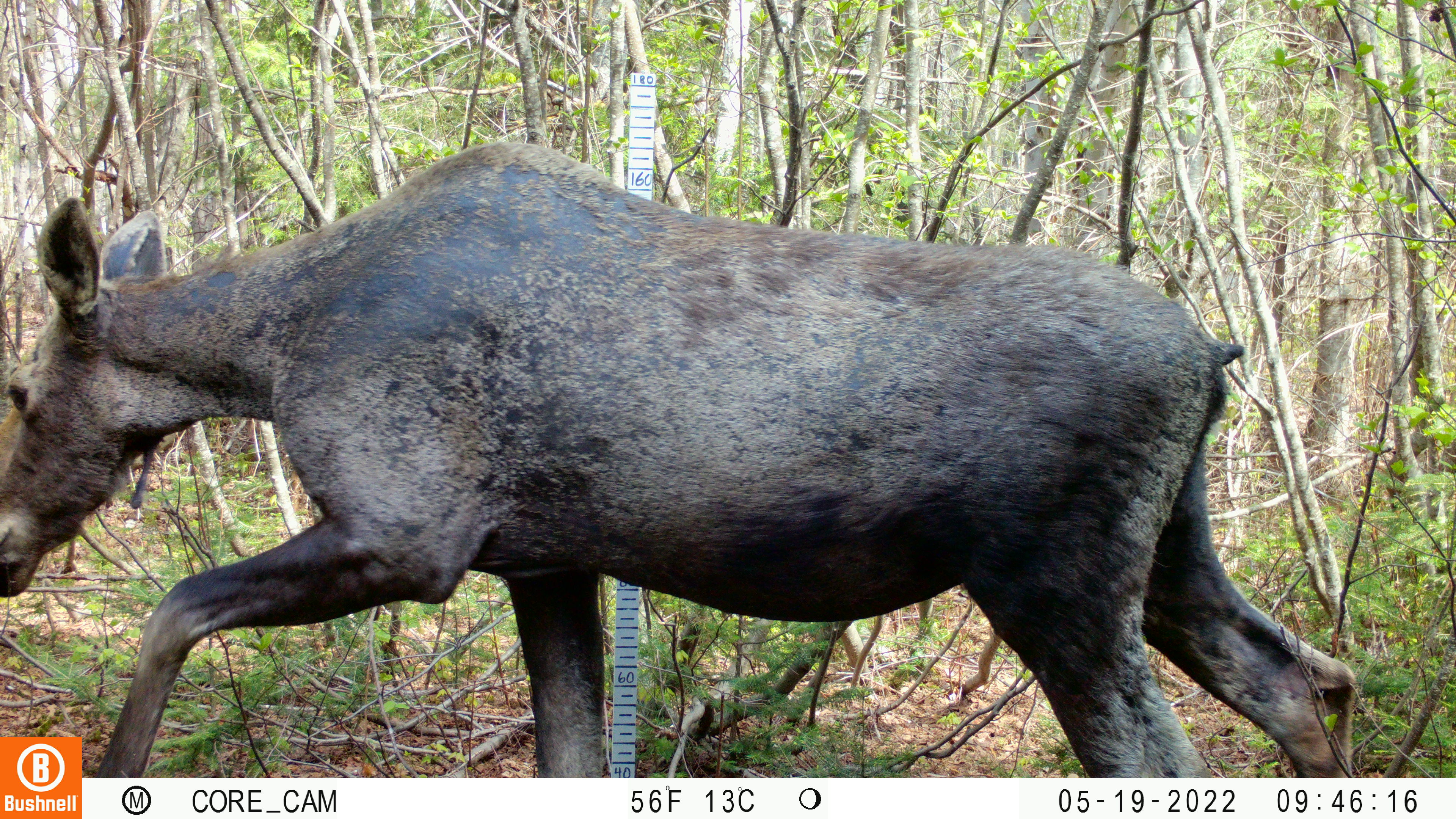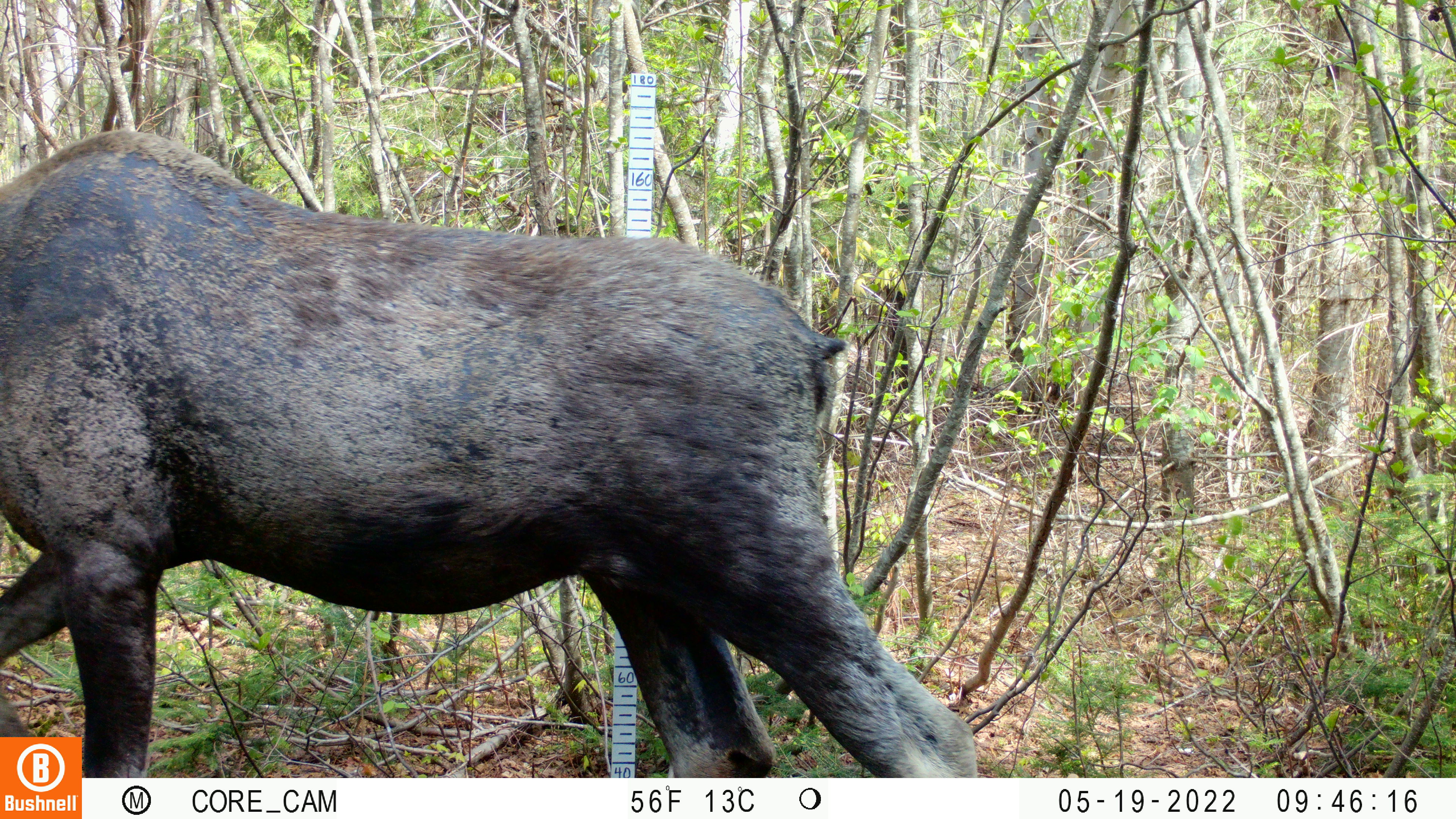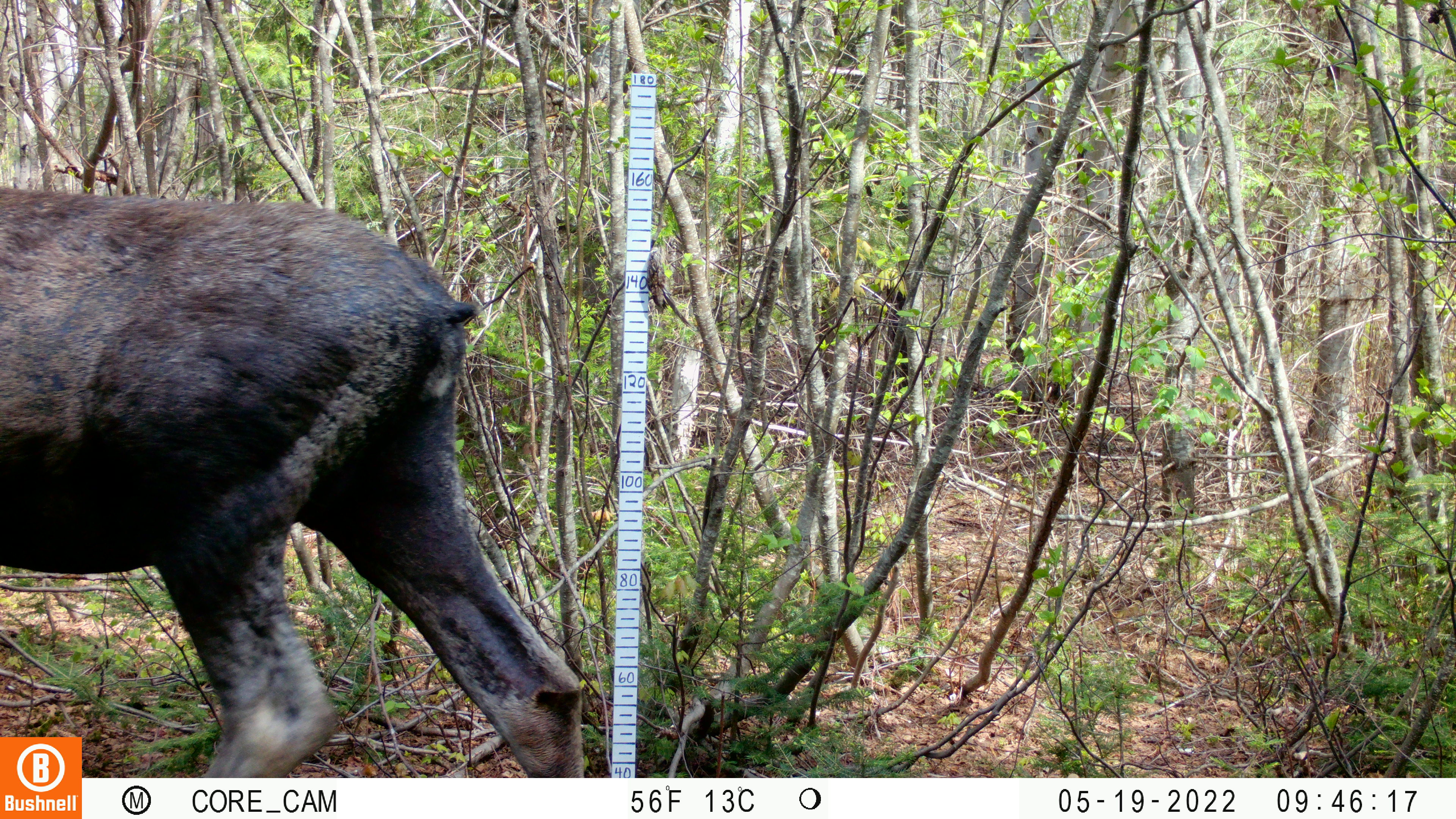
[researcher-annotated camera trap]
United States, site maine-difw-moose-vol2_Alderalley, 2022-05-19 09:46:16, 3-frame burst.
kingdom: Animalia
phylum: Chordata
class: Mammalia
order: Artiodactyla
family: Cervidae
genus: Alces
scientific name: Alces alces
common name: moose